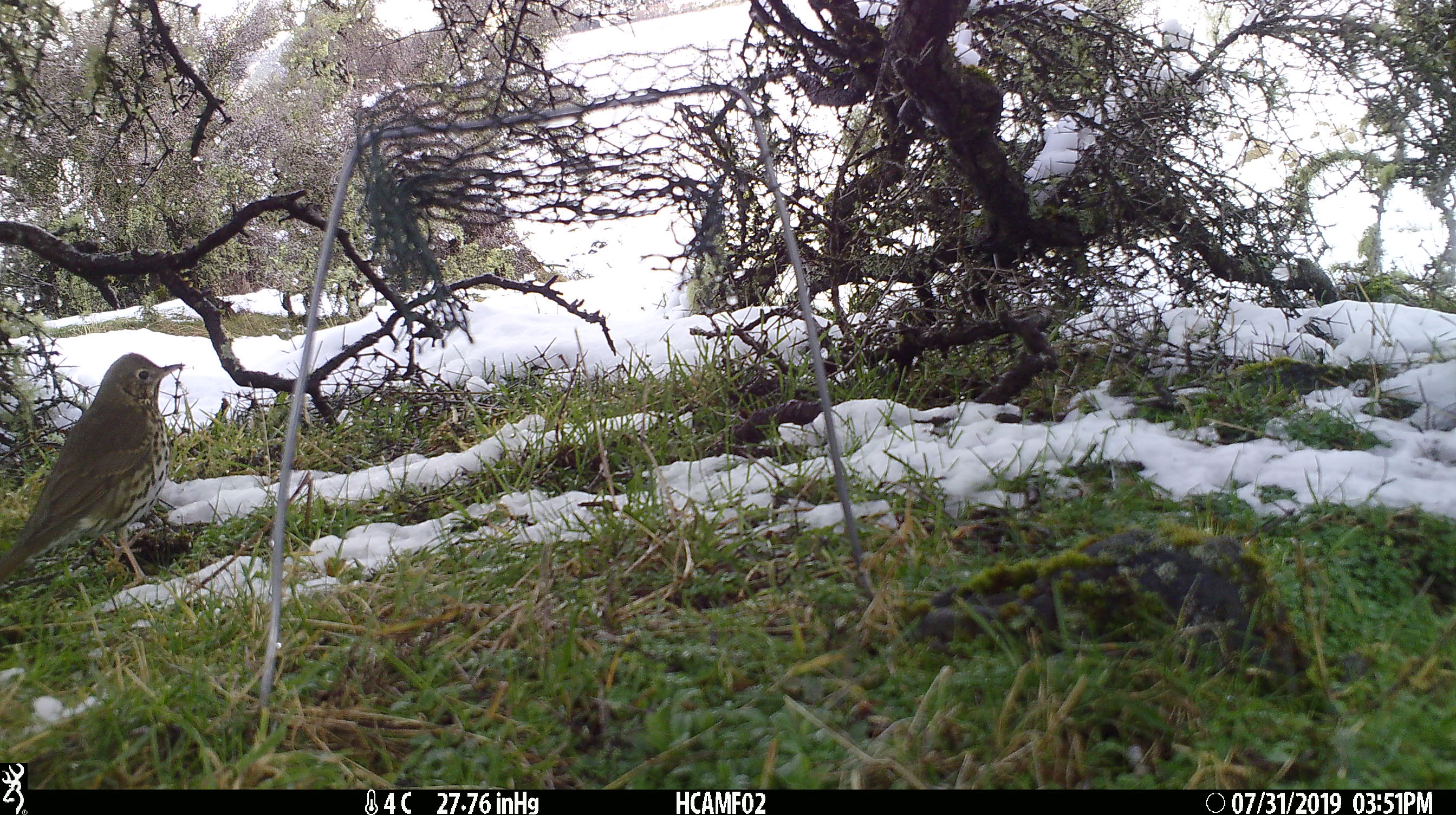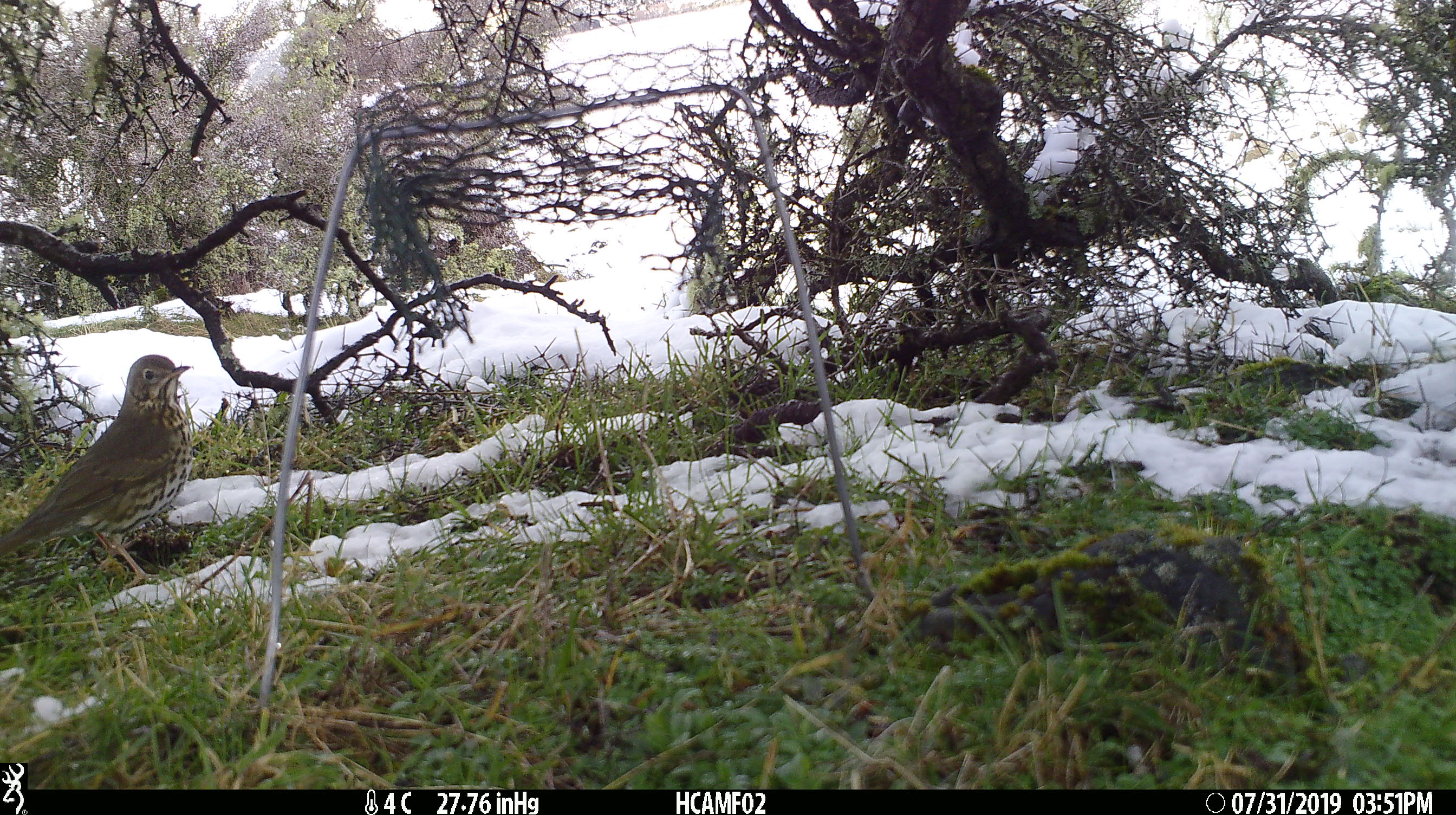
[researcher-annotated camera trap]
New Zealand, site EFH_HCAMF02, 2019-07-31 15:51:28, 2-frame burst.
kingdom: Animalia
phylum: Chordata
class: Aves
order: Passeriformes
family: Turdidae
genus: Turdus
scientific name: Turdus philomelos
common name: song thrush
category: thrush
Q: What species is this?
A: Thrush (song thrush) (Turdus philomelos).